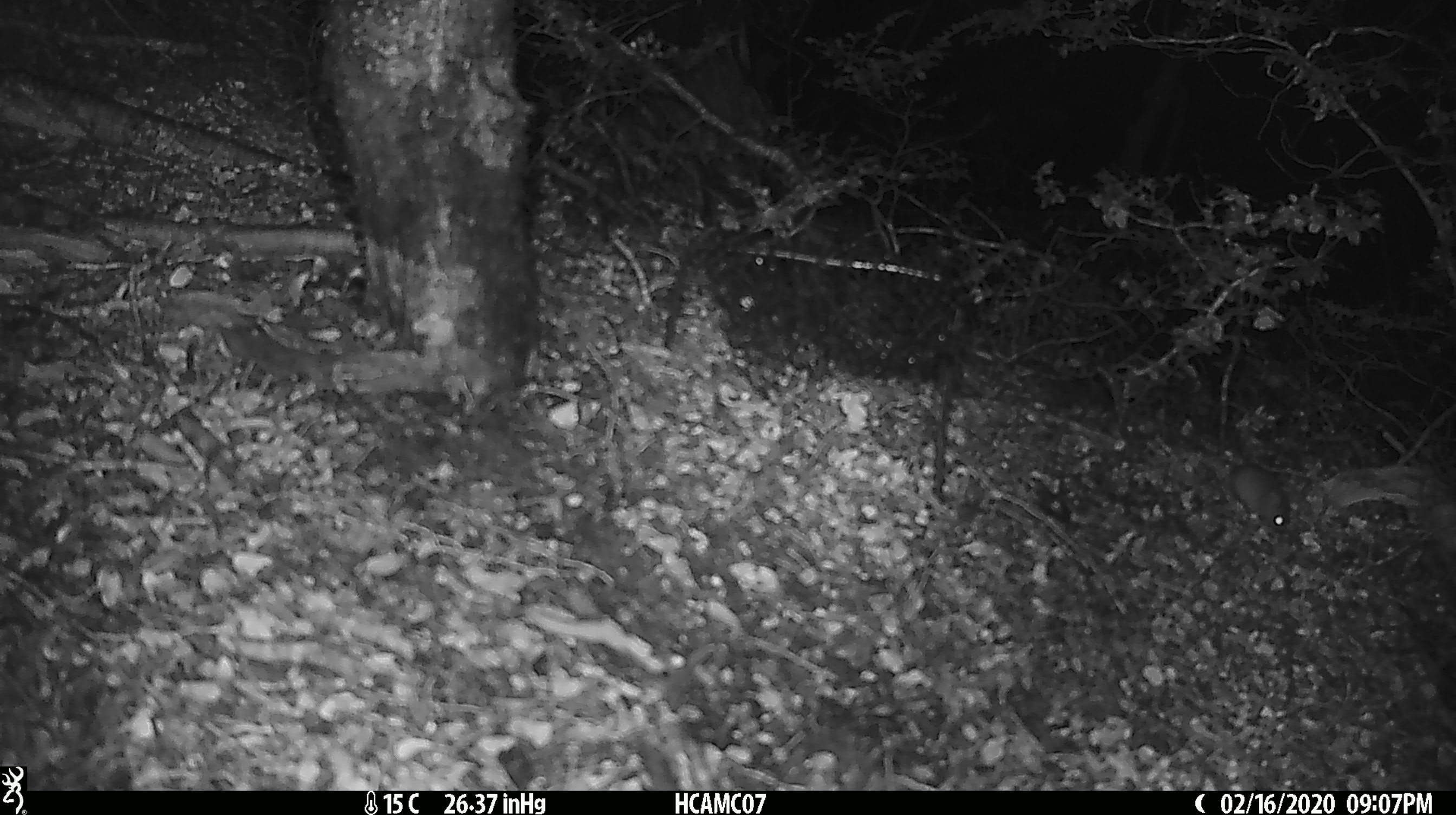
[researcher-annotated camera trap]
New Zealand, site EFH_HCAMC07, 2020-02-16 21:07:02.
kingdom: Animalia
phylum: Chordata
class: Mammalia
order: Rodentia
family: Muridae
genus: Mus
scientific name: Mus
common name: mouse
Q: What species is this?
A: Mouse (Mus).